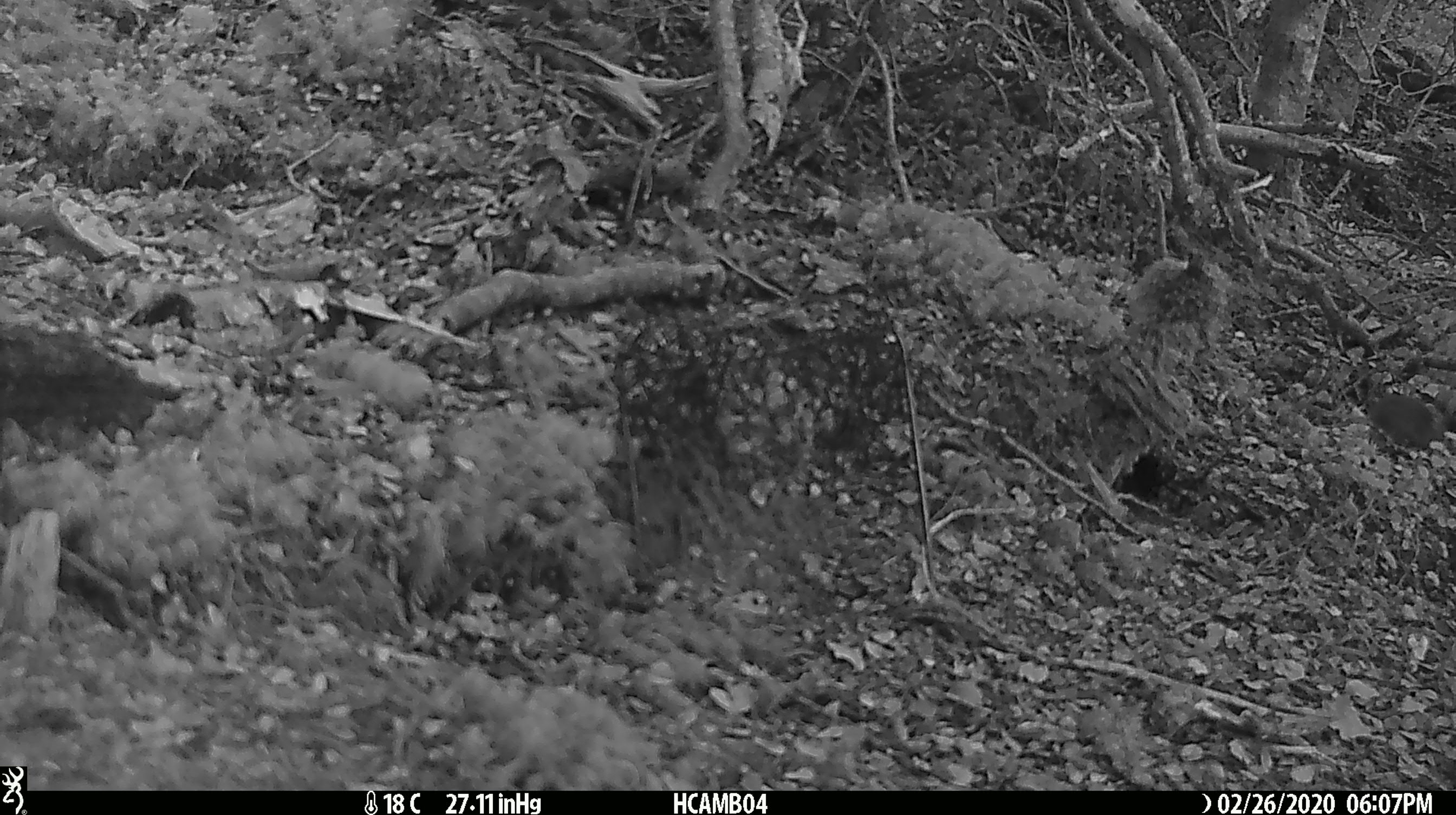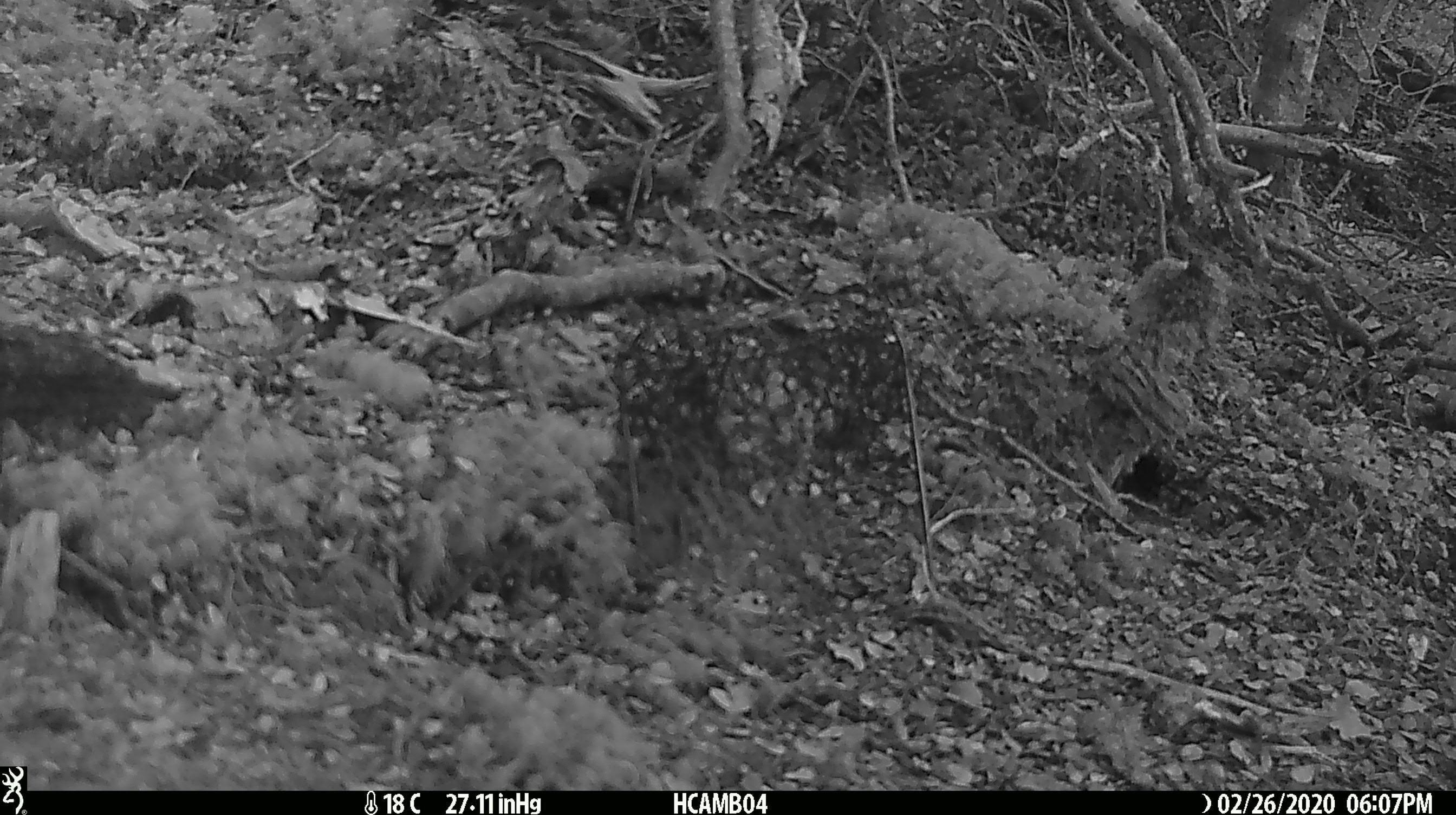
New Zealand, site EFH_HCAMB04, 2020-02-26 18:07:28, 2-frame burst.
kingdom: Animalia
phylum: Chordata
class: Mammalia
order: Rodentia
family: Muridae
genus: Mus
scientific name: Mus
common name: mouse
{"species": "mouse (Mus)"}